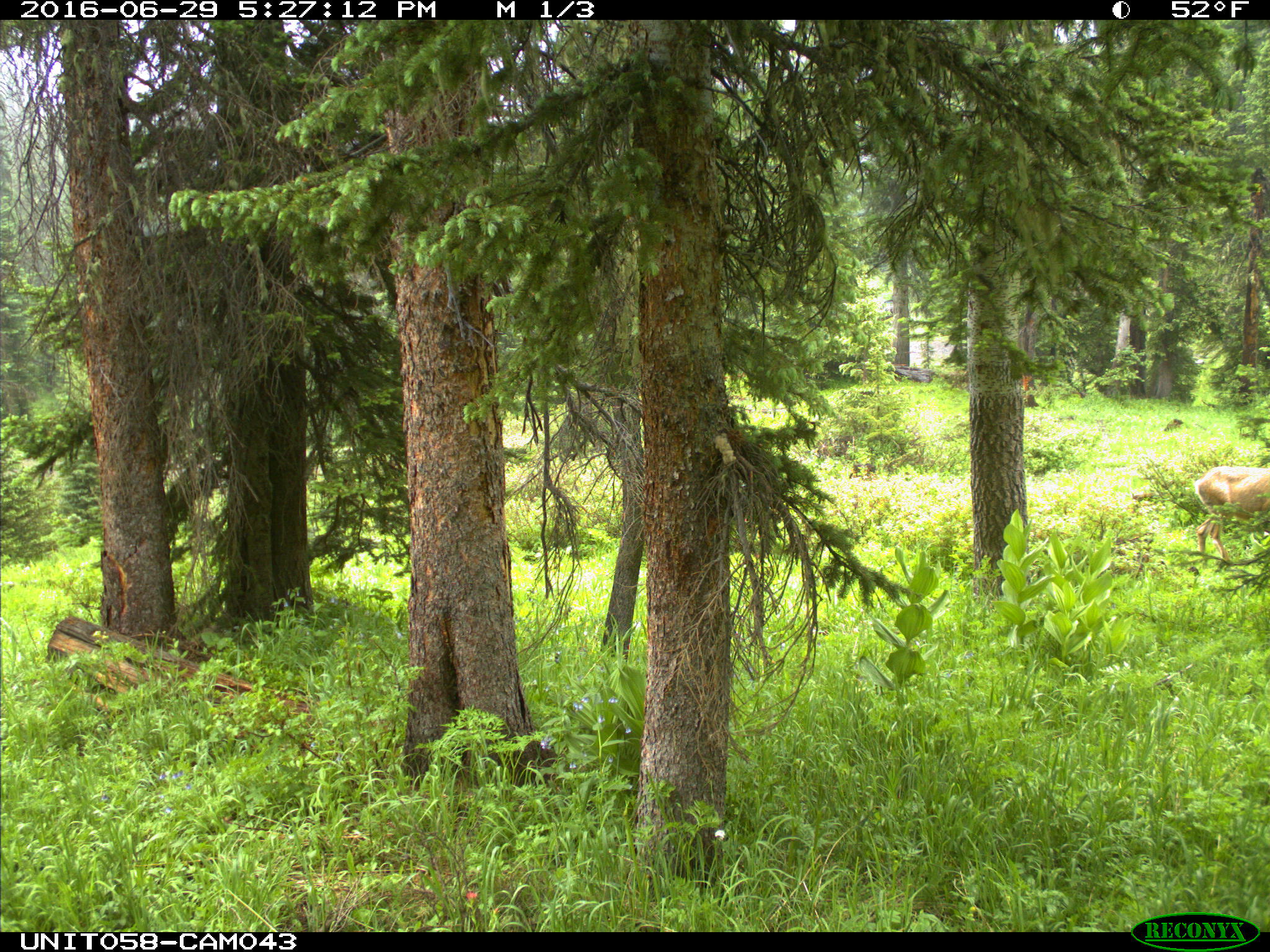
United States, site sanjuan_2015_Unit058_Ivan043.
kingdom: Animalia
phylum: Chordata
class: Mammalia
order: Artiodactyla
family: Cervidae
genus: Odocoileus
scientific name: Odocoileus hemionus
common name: mule deer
Odocoileus hemionus (mule deer).